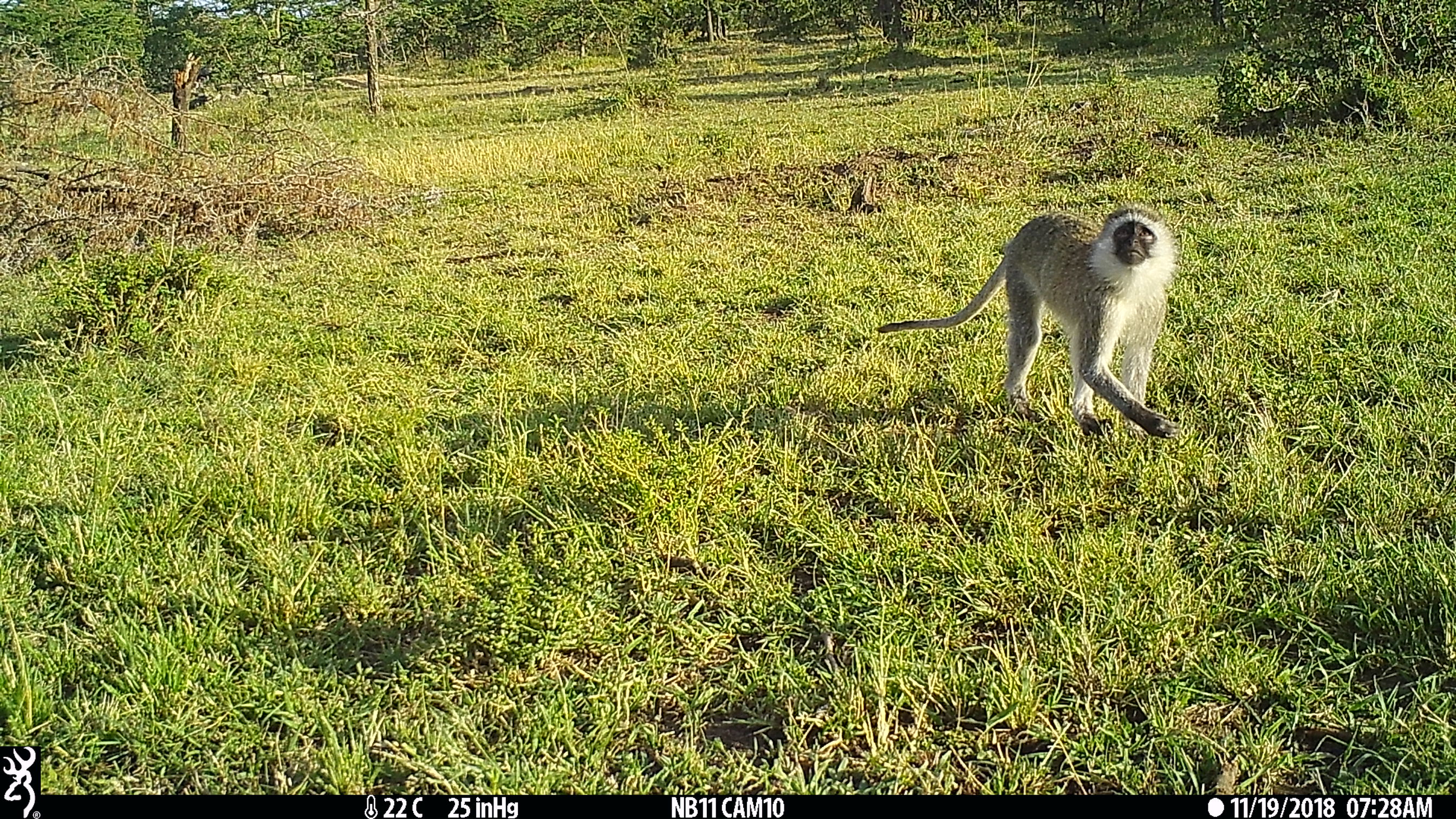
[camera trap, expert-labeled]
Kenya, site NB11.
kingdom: Animalia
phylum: Chordata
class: Mammalia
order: Primates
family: Cercopithecidae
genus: Chlorocebus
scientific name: Chlorocebus pygerythrus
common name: vervet monkey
Vervet monkey (Chlorocebus pygerythrus).